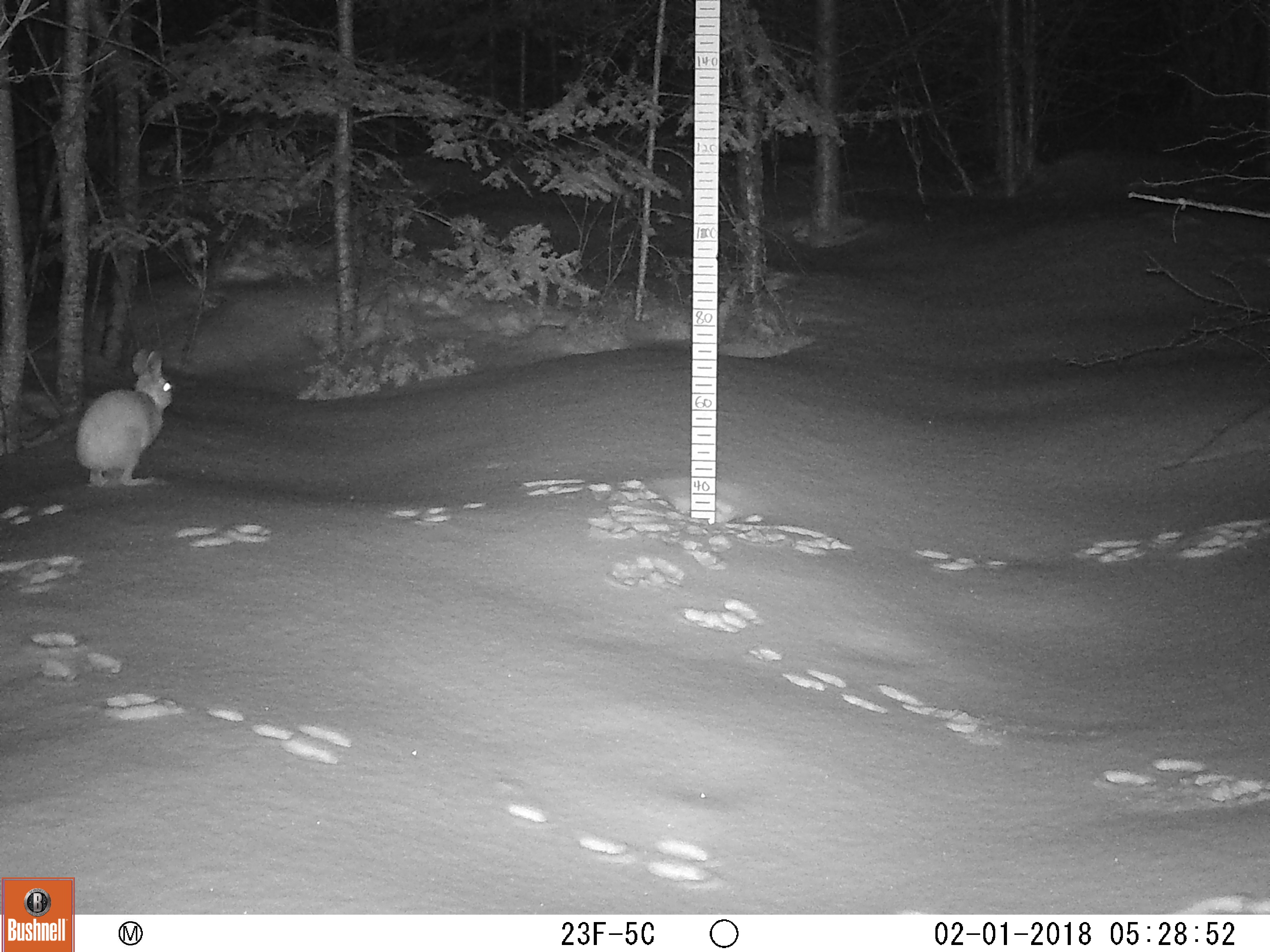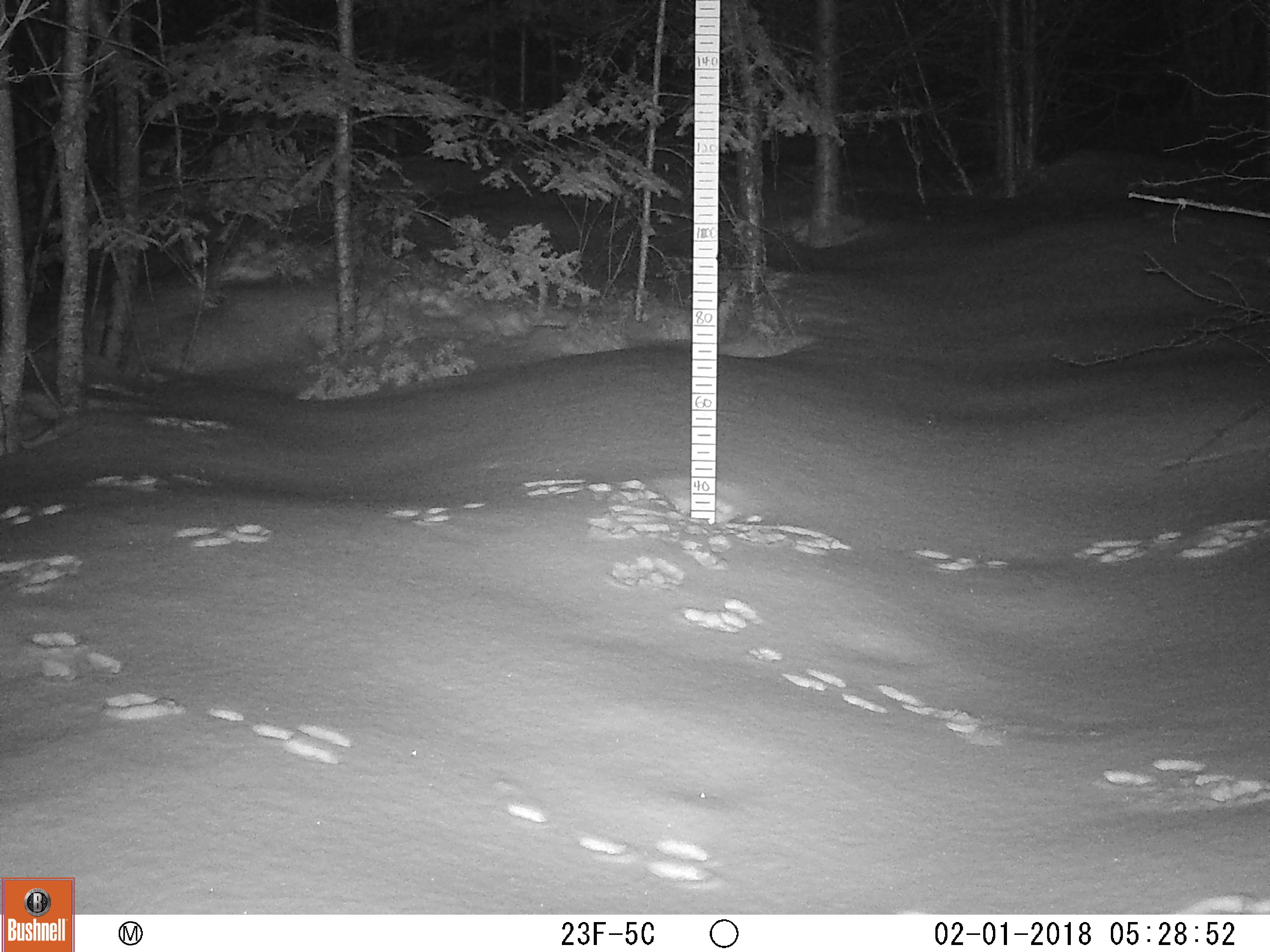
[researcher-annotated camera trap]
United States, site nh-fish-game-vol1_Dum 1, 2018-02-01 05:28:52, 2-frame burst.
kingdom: Animalia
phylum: Chordata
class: Mammalia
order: Lagomorpha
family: Leporidae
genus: Lepus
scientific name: Lepus americanus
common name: snowshoe hare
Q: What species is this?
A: Snowshoe hare (Lepus americanus).